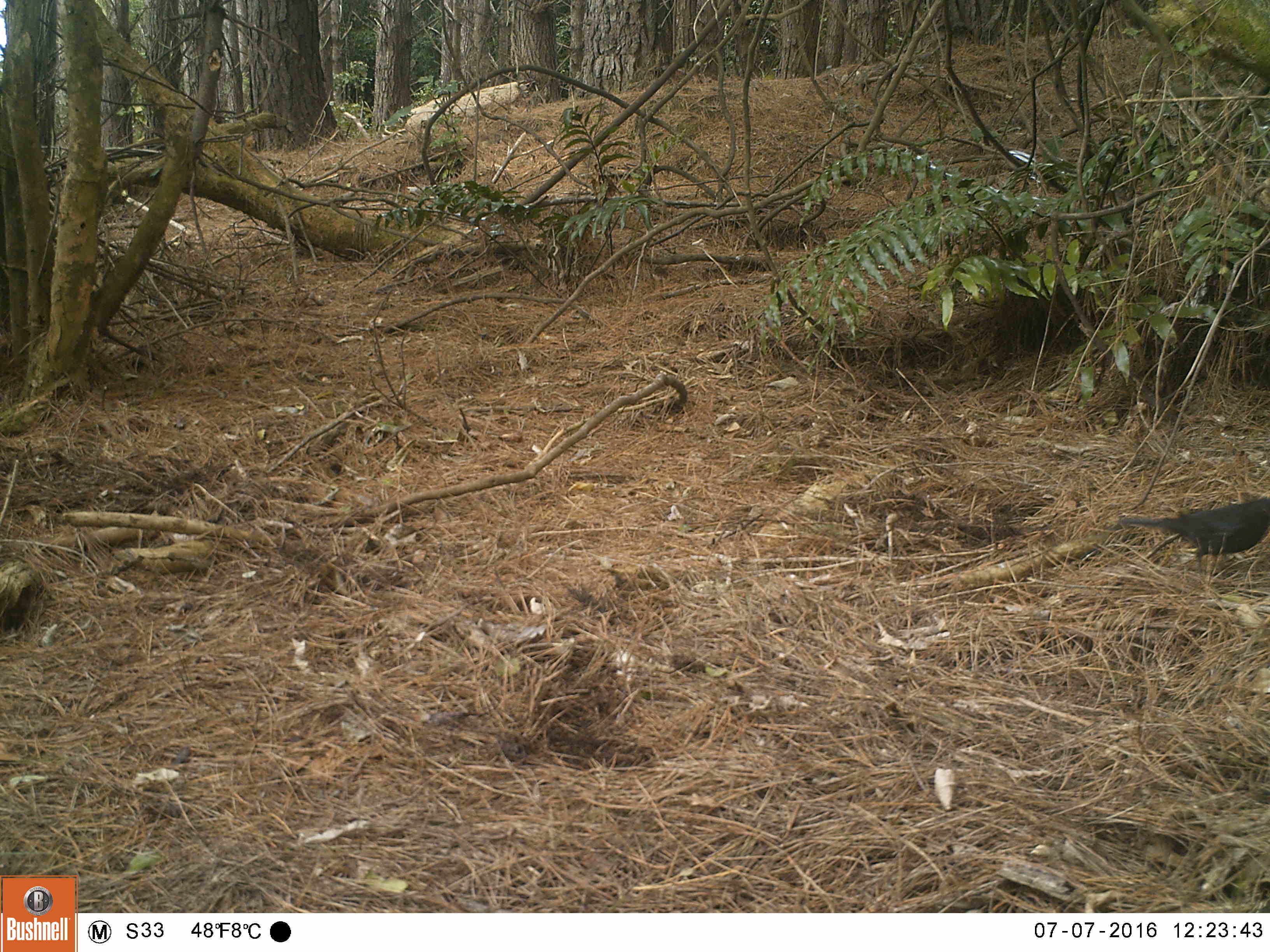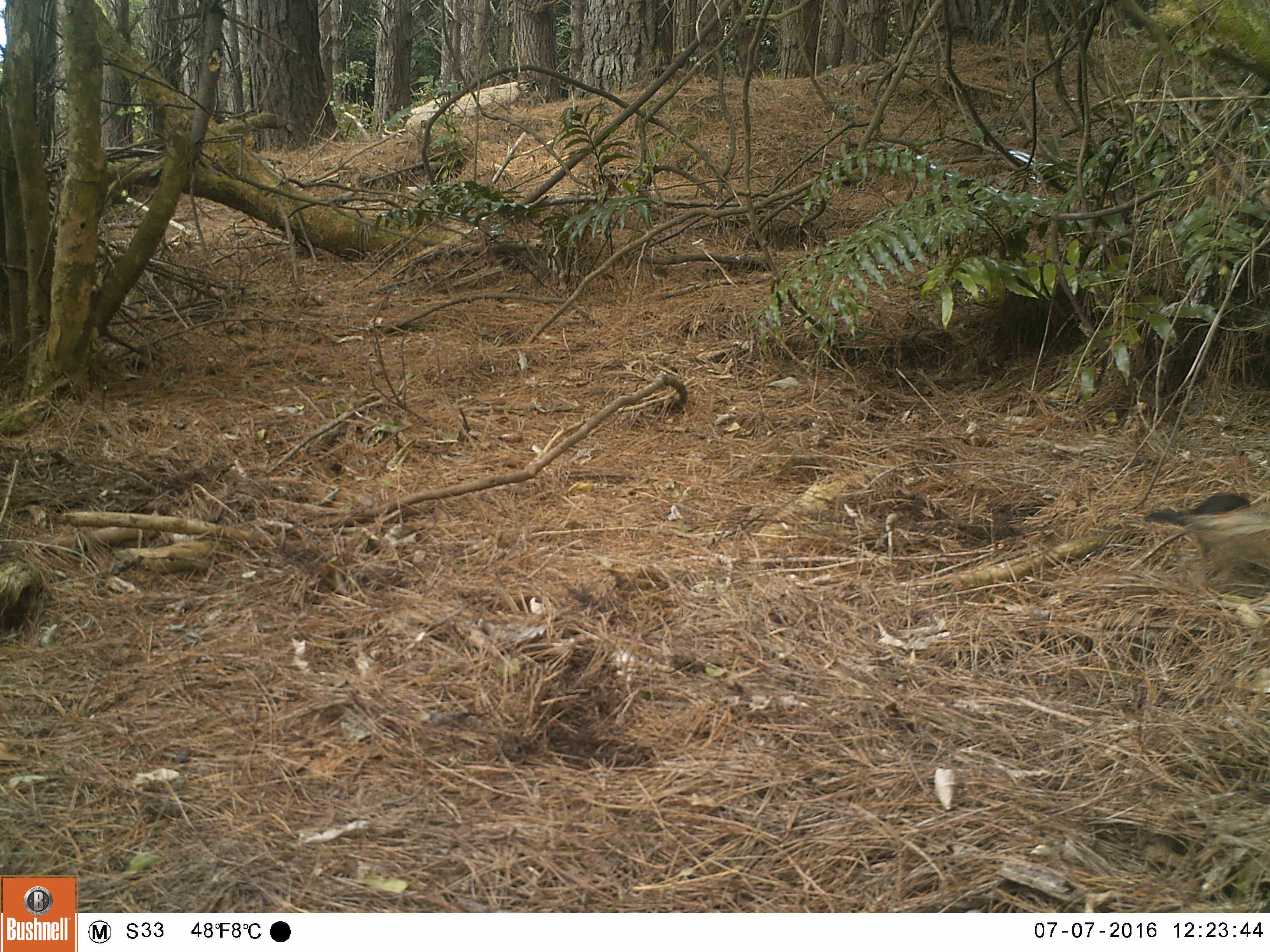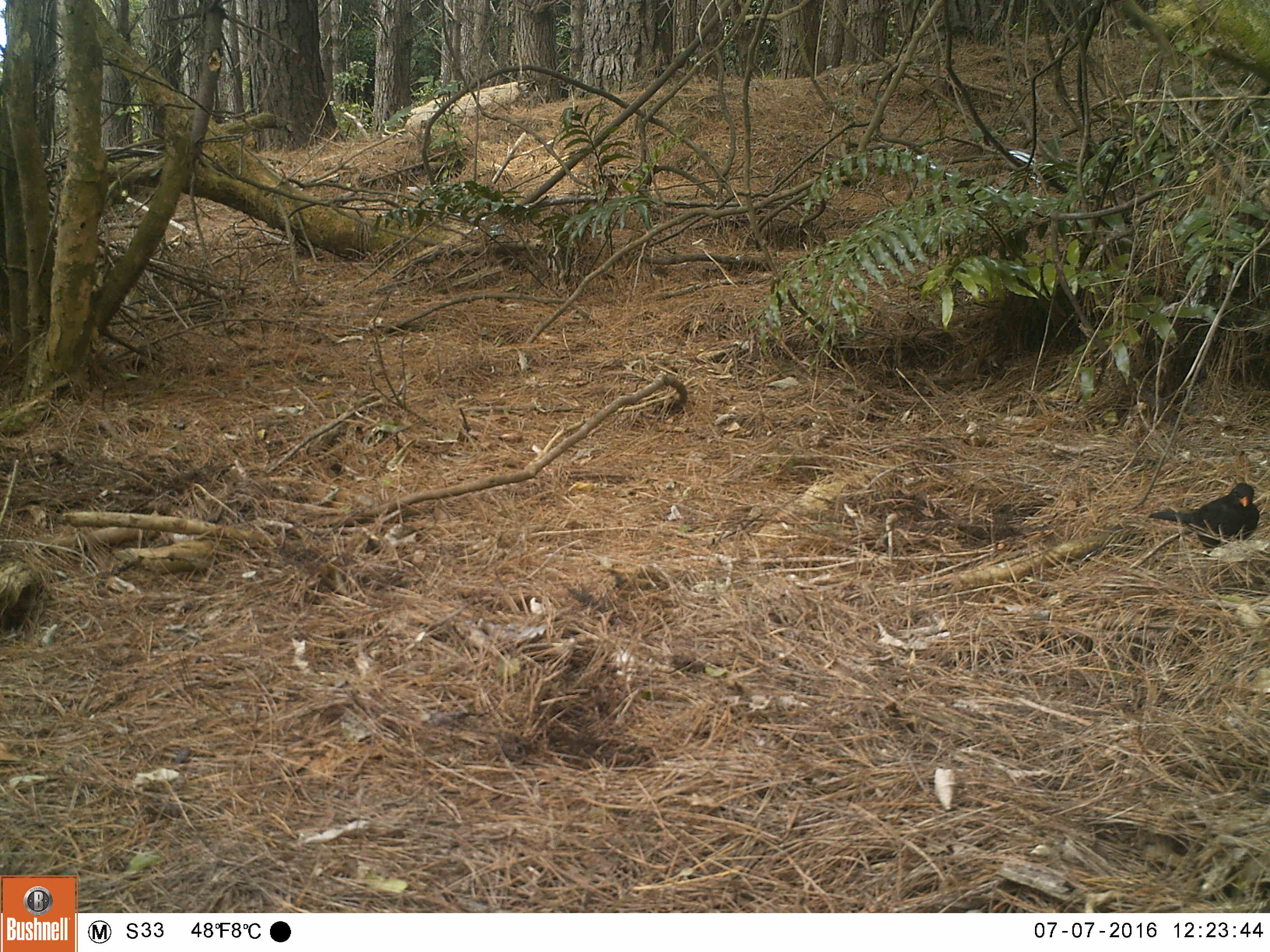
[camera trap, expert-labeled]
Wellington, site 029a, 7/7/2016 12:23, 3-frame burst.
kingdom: Animalia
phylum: Chordata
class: Aves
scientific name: Aves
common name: bird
Bird (Aves).